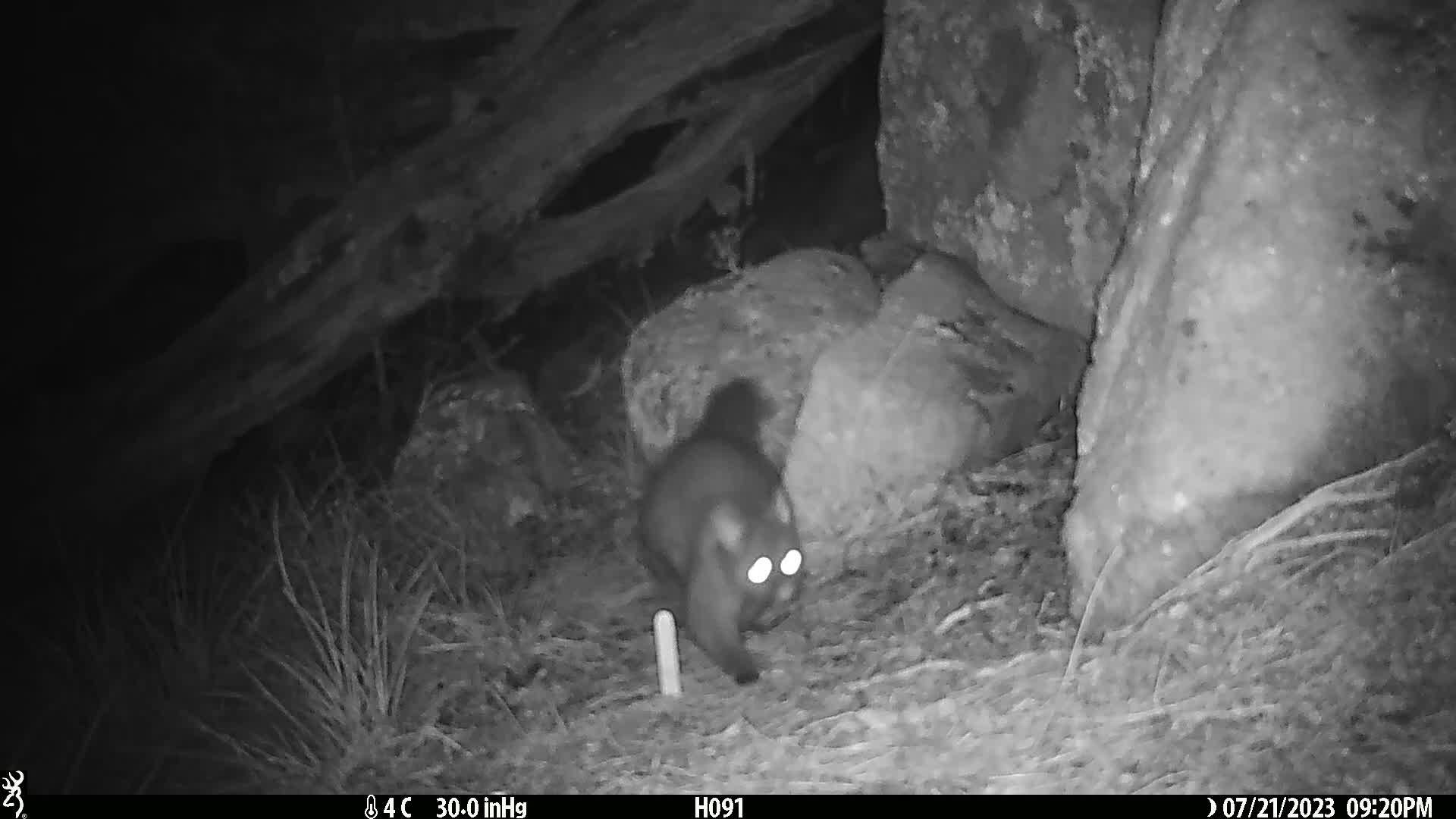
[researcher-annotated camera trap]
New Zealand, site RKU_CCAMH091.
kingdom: Animalia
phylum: Chordata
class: Mammalia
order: Diprotodontia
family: Phalangeridae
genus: Trichosurus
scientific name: Trichosurus vulpecula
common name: common brushtail possum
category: possum